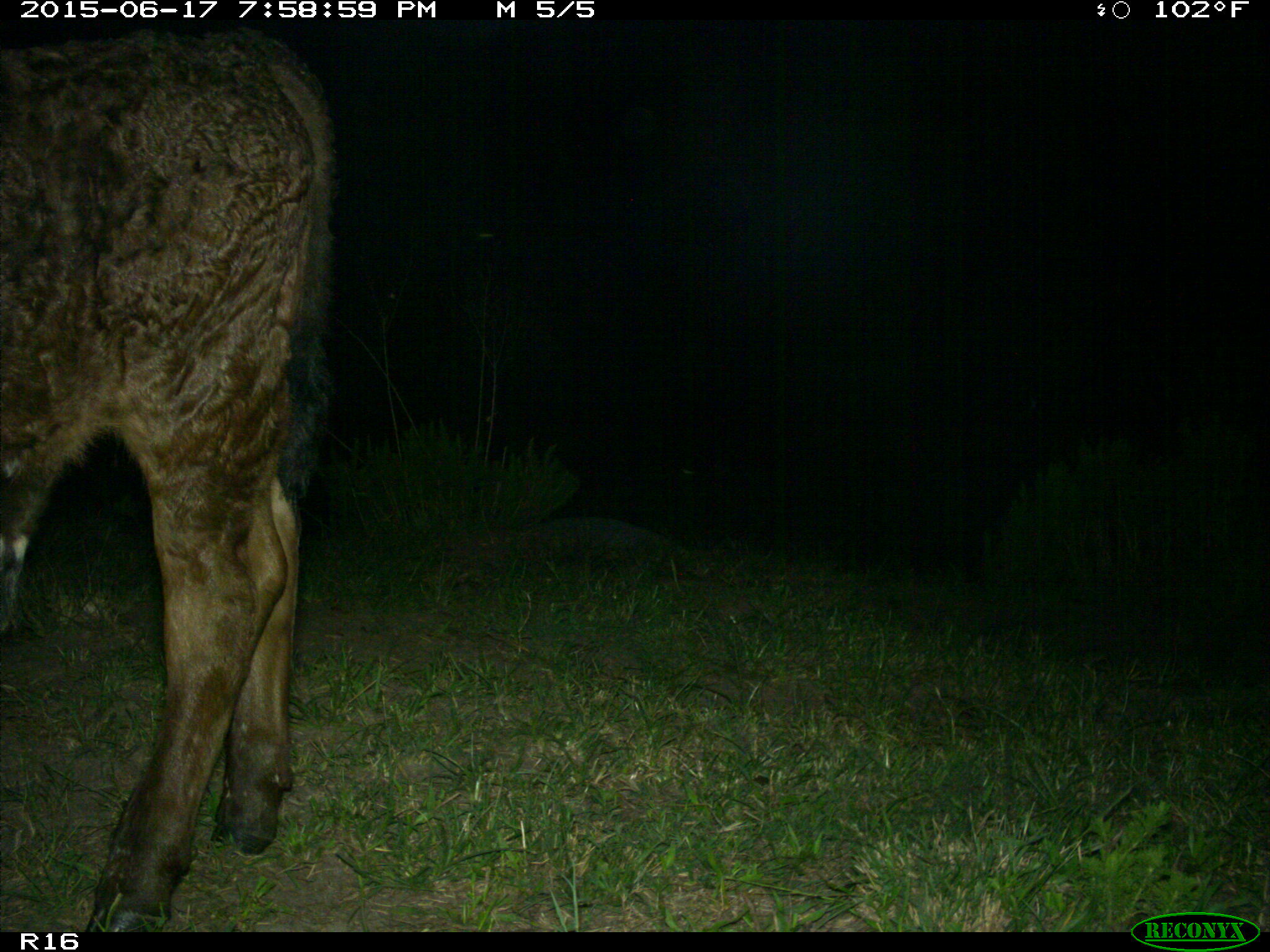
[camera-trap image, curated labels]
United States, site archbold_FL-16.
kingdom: Animalia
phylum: Chordata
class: Mammalia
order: Artiodactyla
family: Bovidae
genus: Bos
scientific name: Bos taurus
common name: domestic cow